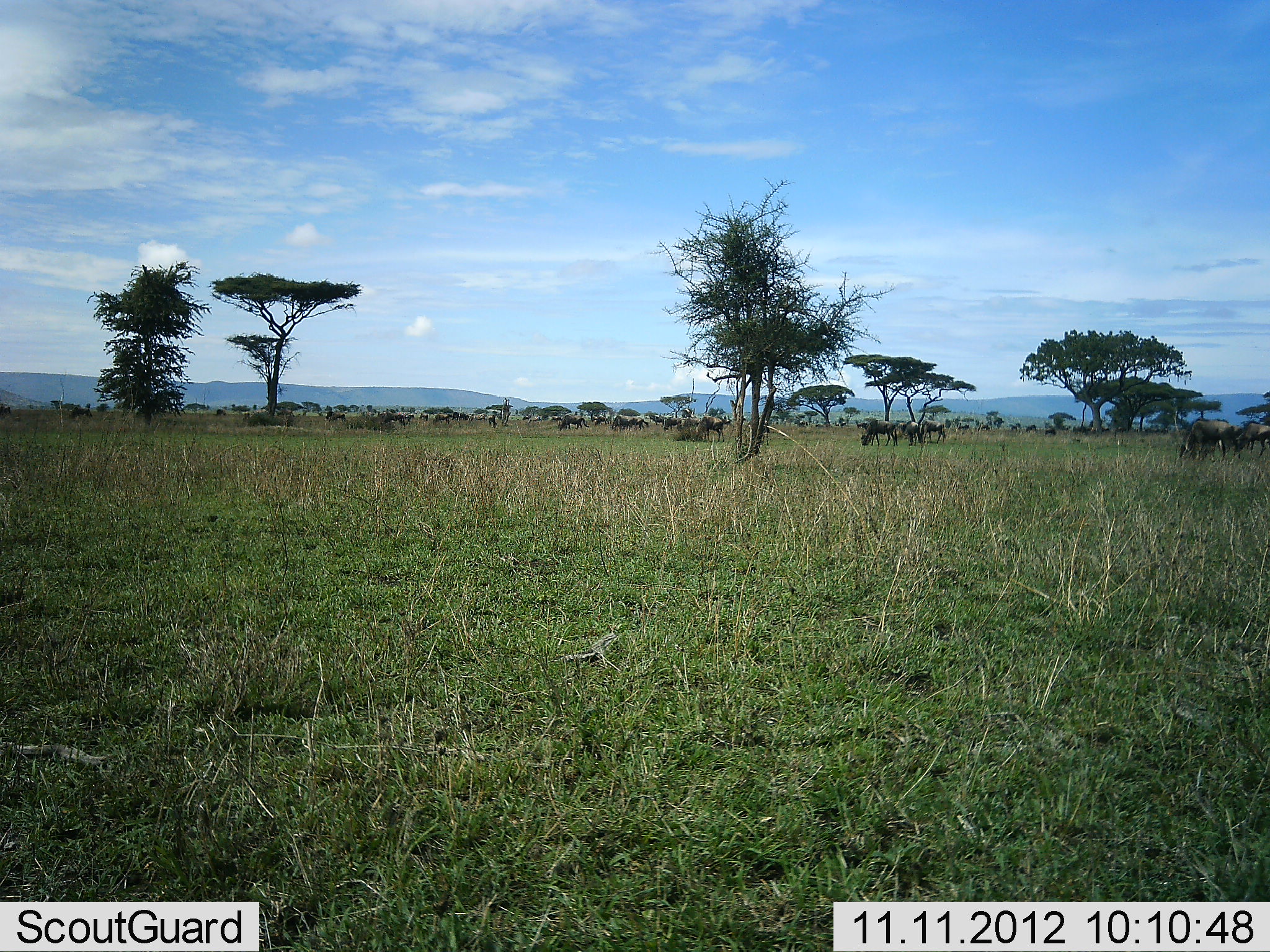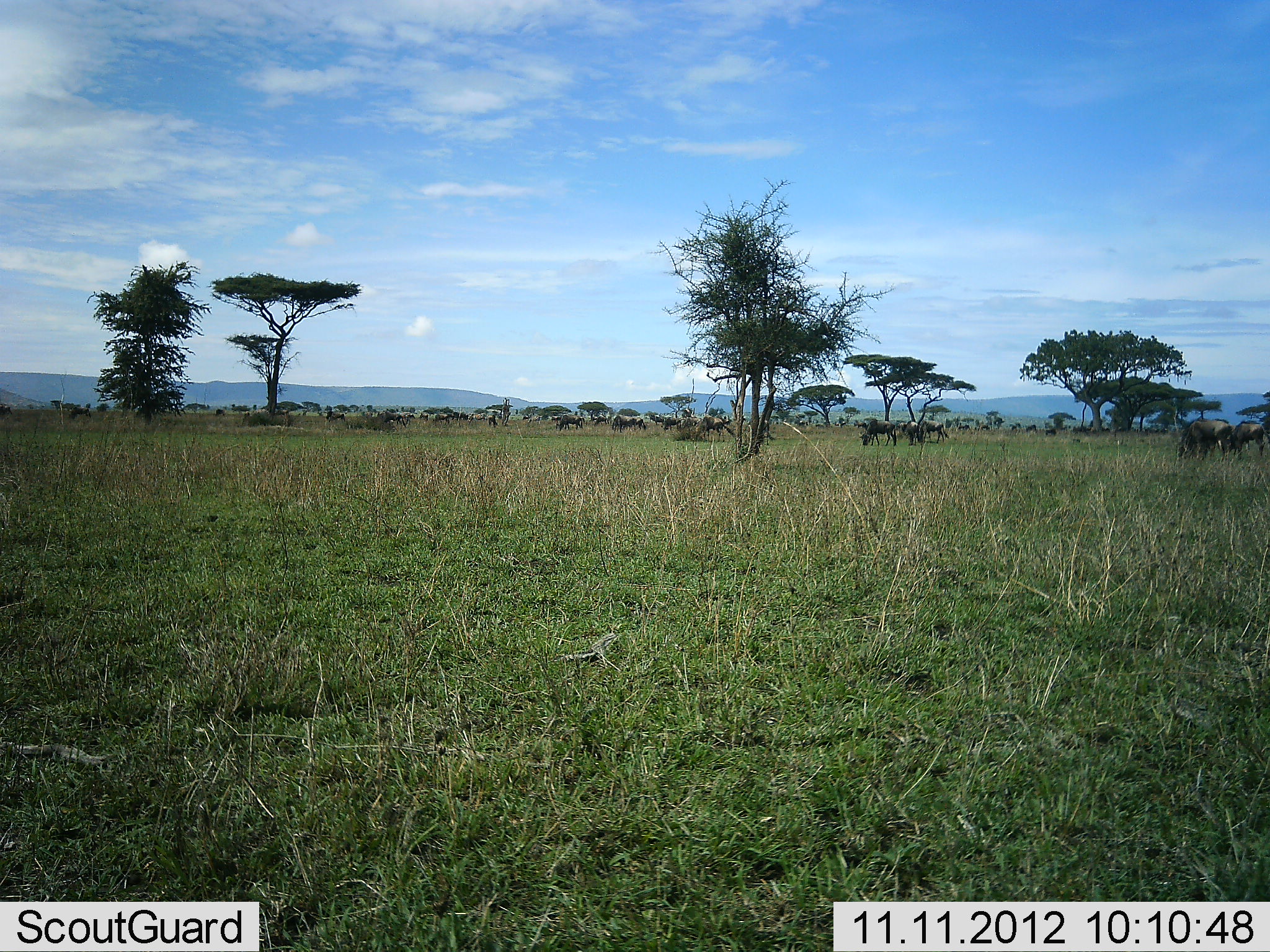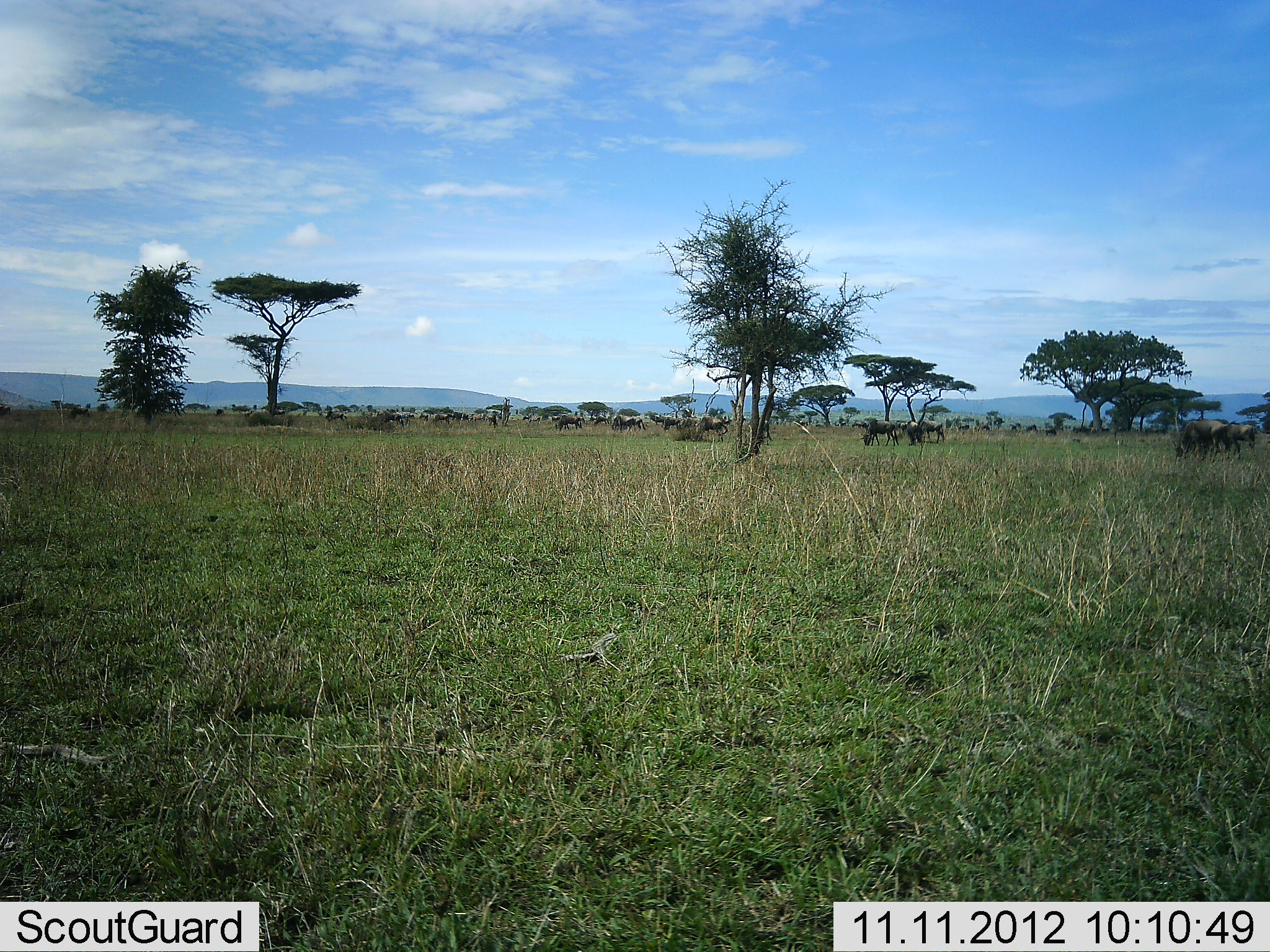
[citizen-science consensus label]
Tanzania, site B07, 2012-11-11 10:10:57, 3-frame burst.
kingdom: Animalia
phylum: Chordata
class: Mammalia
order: Artiodactyla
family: Bovidae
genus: Connochaetes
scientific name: Connochaetes taurinus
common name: blue wildebeest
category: wildebeest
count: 11-50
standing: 30%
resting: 0%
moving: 40%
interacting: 0%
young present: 0%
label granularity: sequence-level